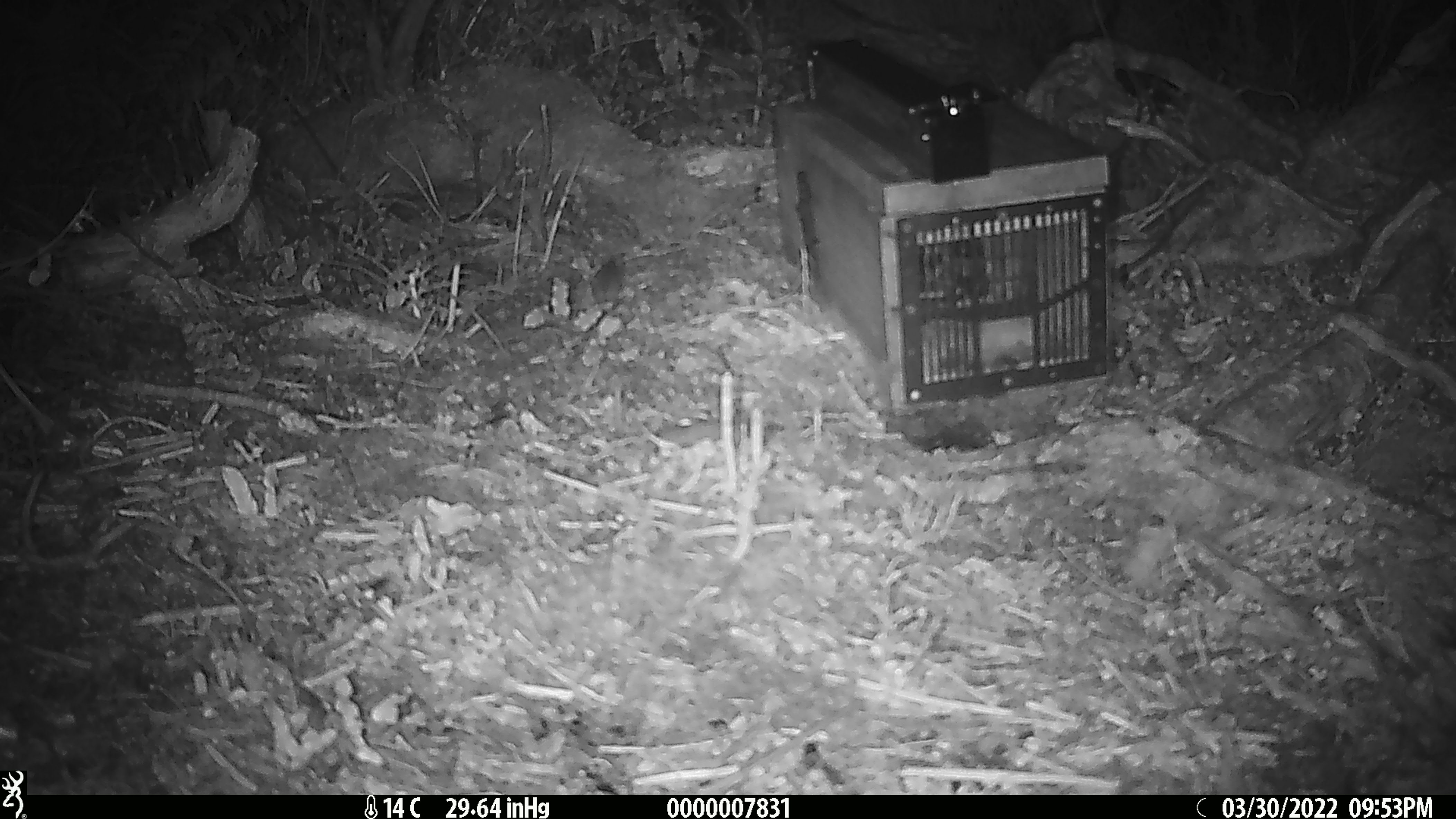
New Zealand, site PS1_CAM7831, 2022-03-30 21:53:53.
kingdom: Animalia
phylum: Chordata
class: Mammalia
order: Rodentia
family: Muridae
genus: Mus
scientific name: Mus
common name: mouse